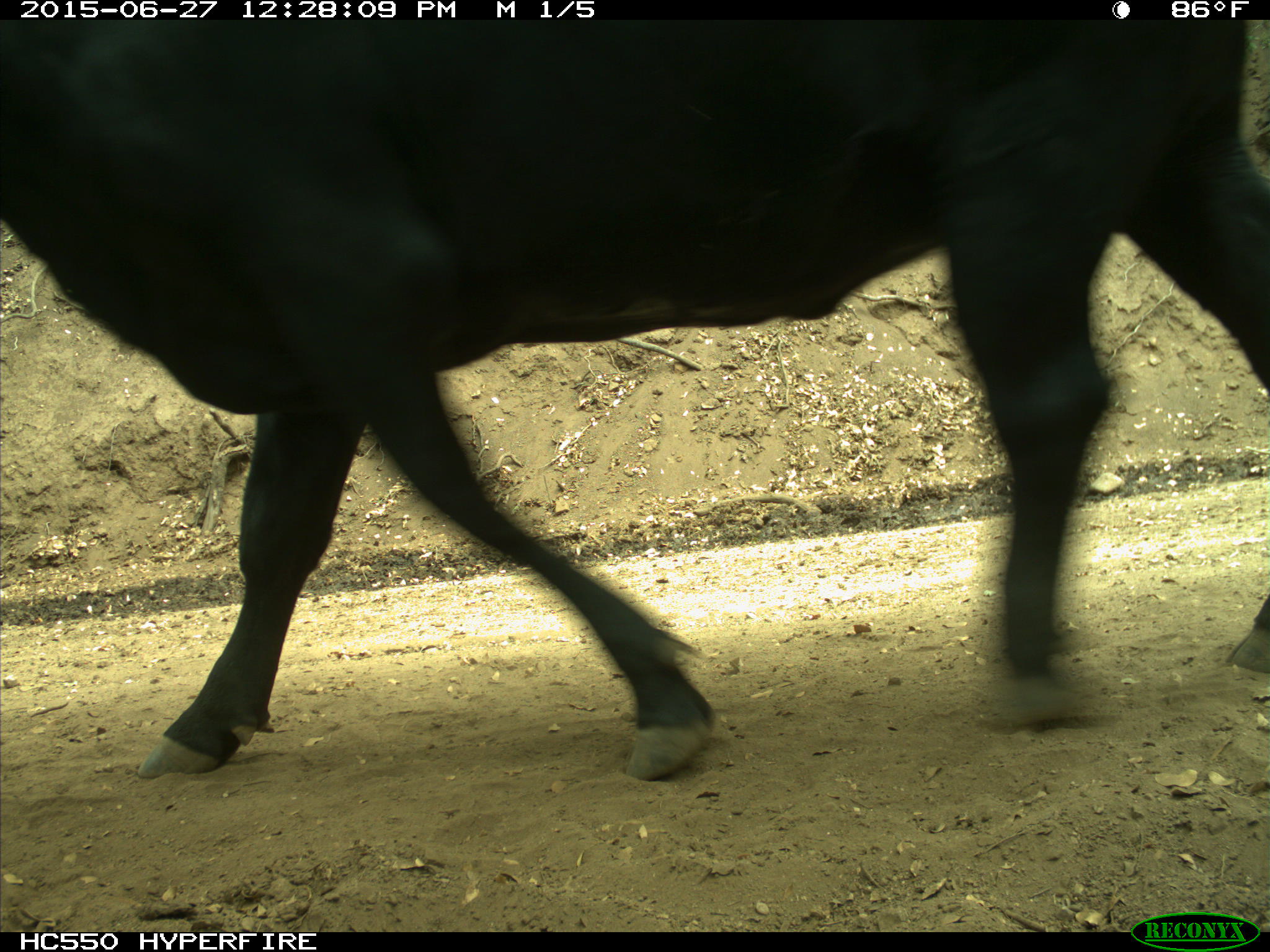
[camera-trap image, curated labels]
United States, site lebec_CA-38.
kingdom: Animalia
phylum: Chordata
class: Mammalia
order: Artiodactyla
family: Bovidae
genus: Bos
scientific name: Bos taurus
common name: domestic cow